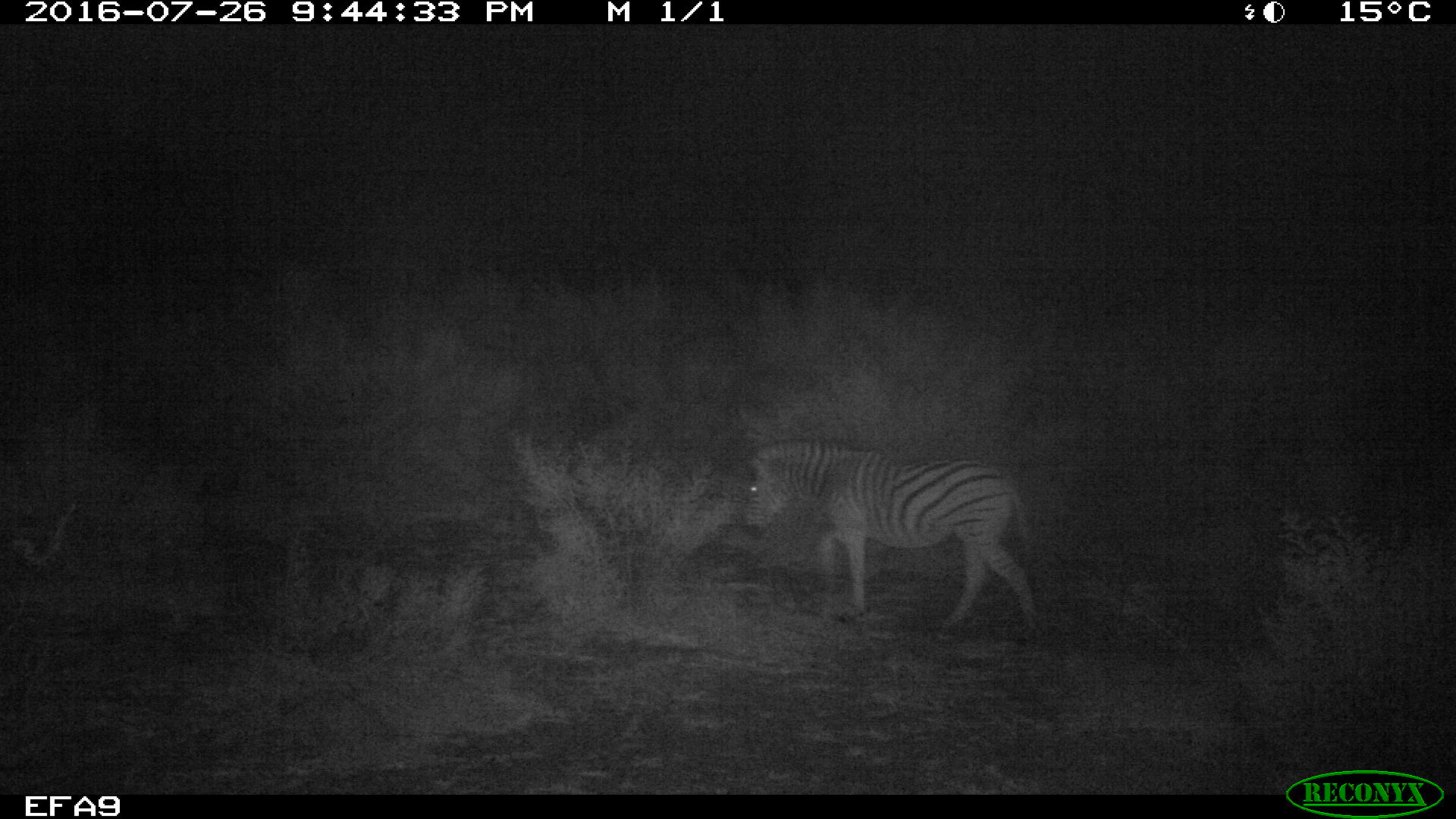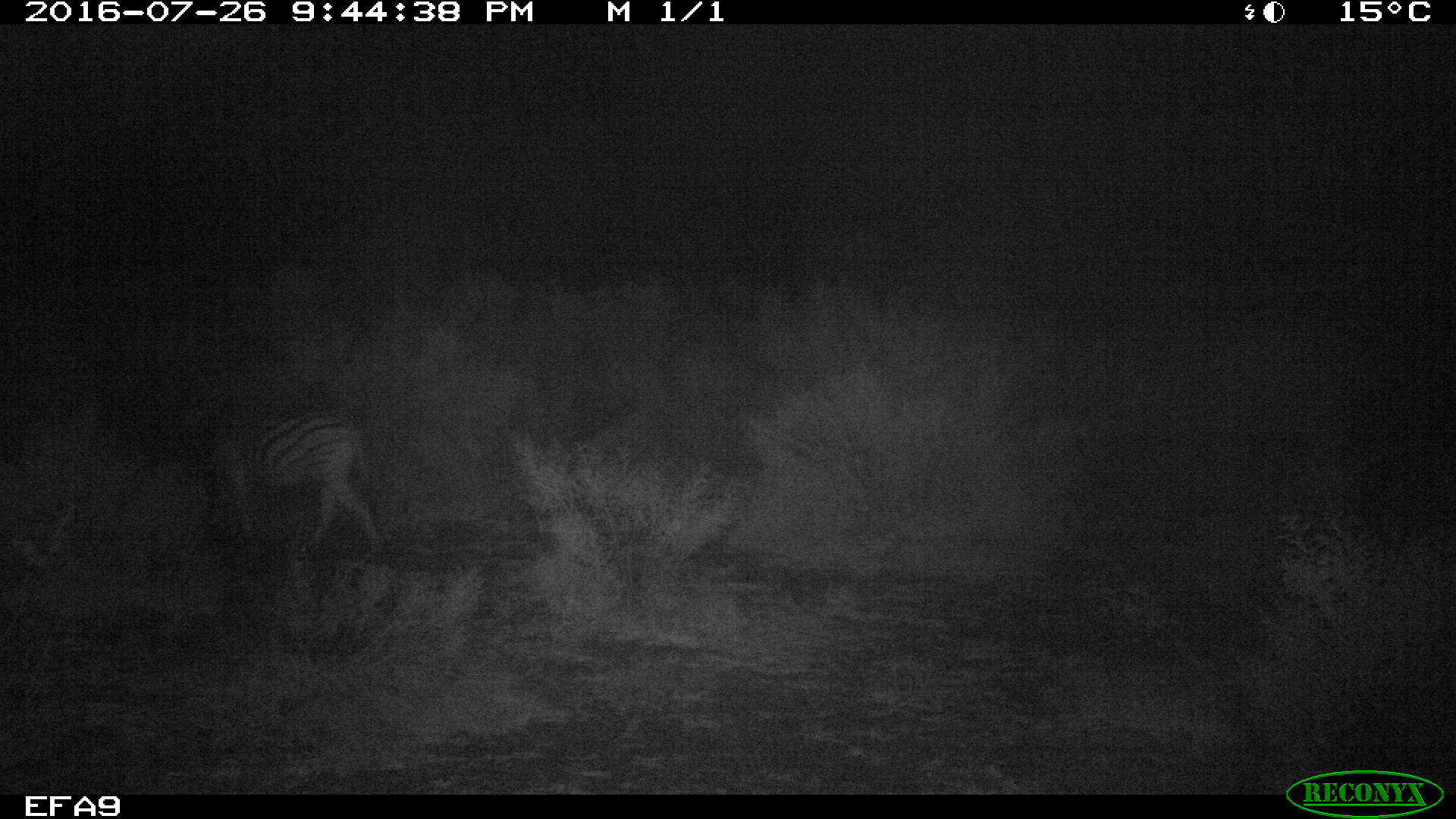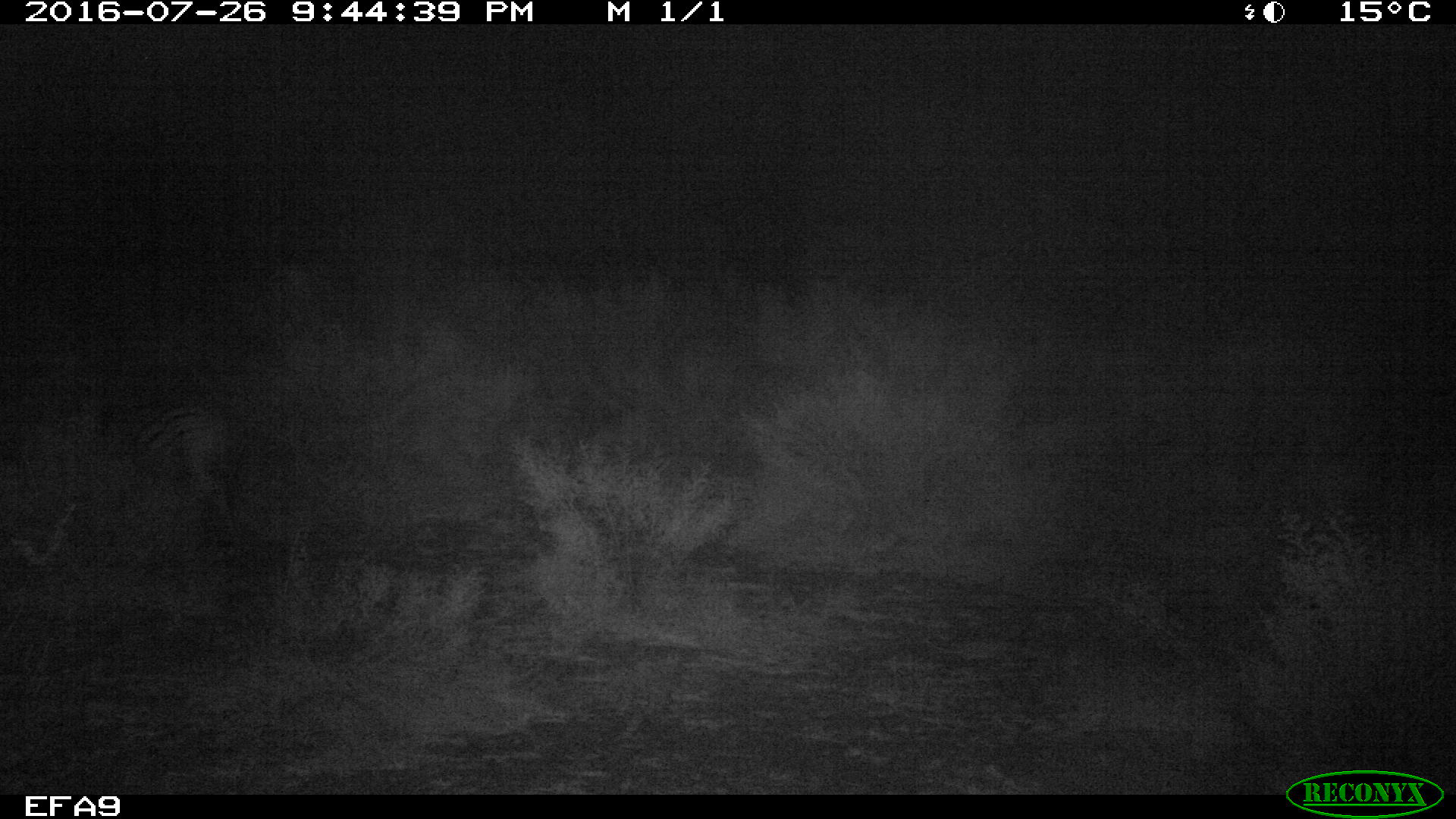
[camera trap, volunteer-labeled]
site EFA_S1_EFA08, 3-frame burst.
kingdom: Animalia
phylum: Chordata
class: Mammalia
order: Perissodactyla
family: Equidae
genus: Equus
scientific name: Equus quagga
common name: plains zebra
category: zebraplains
Zebraplains (plains zebra) (Equus quagga), count 1. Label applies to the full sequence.